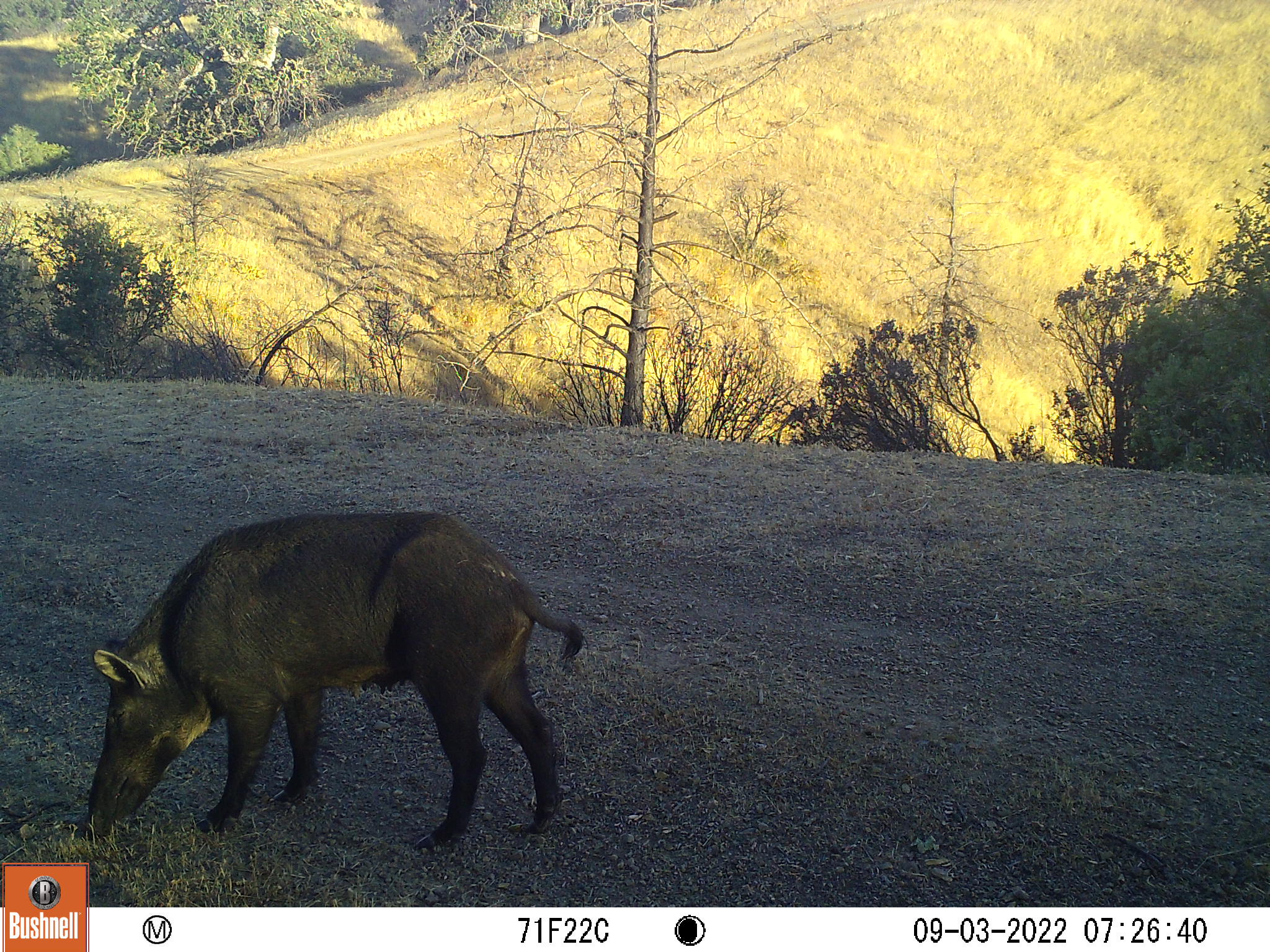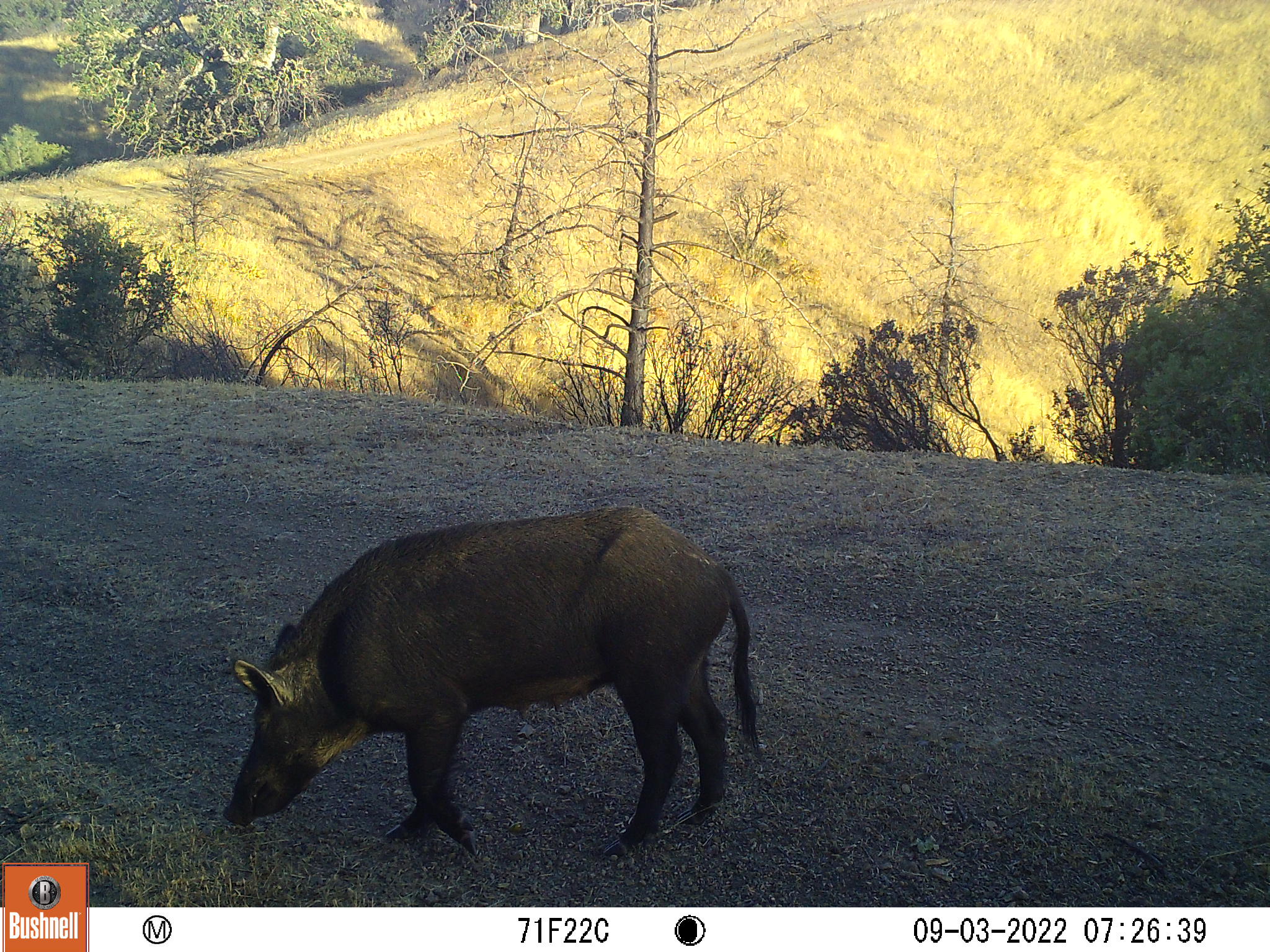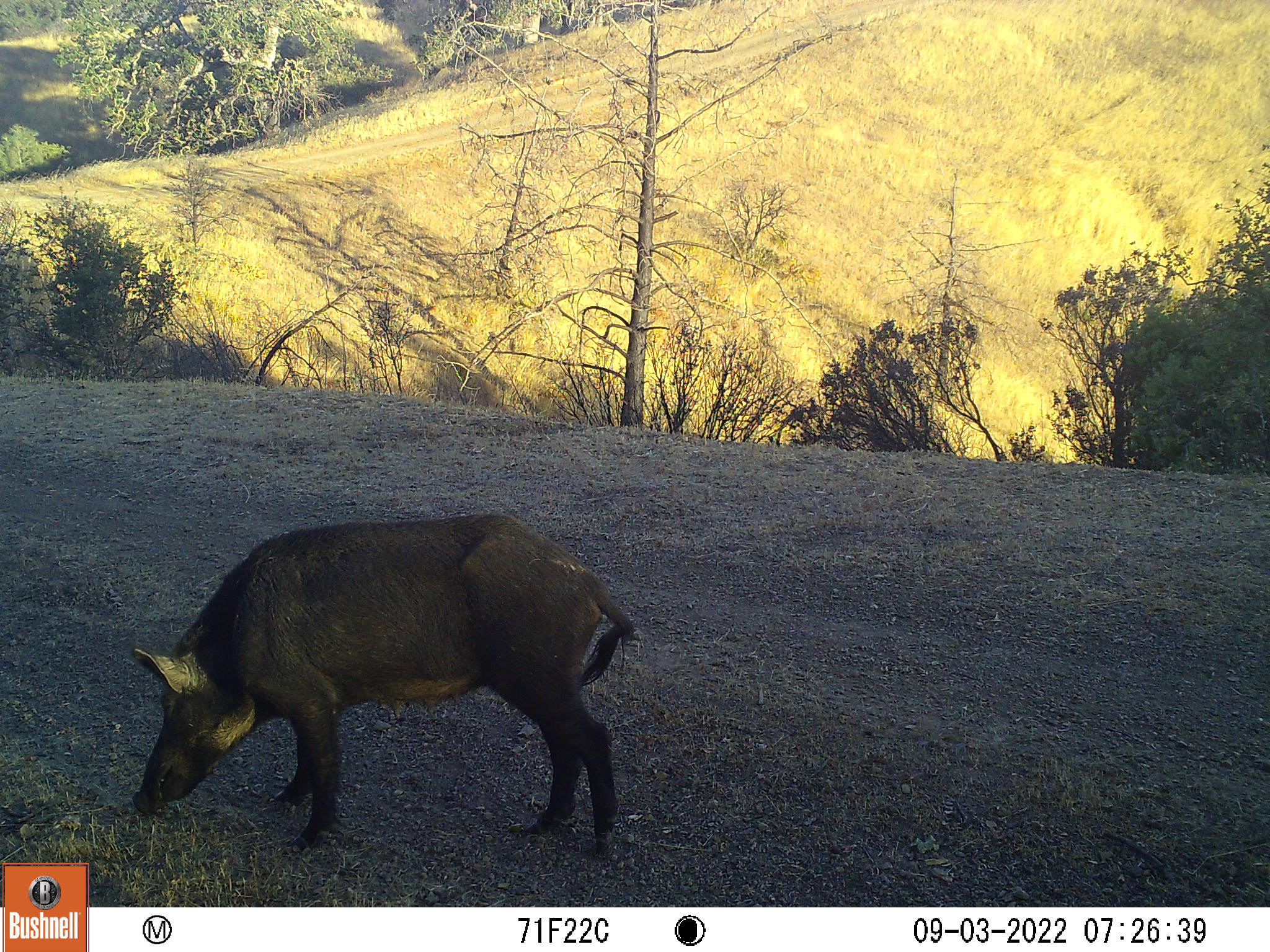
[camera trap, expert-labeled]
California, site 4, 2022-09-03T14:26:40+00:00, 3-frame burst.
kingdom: Animalia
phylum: Chordata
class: Mammalia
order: Artiodactyla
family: Suidae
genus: Sus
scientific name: Sus scrofa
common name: wild boar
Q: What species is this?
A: Wild boar (Sus scrofa).